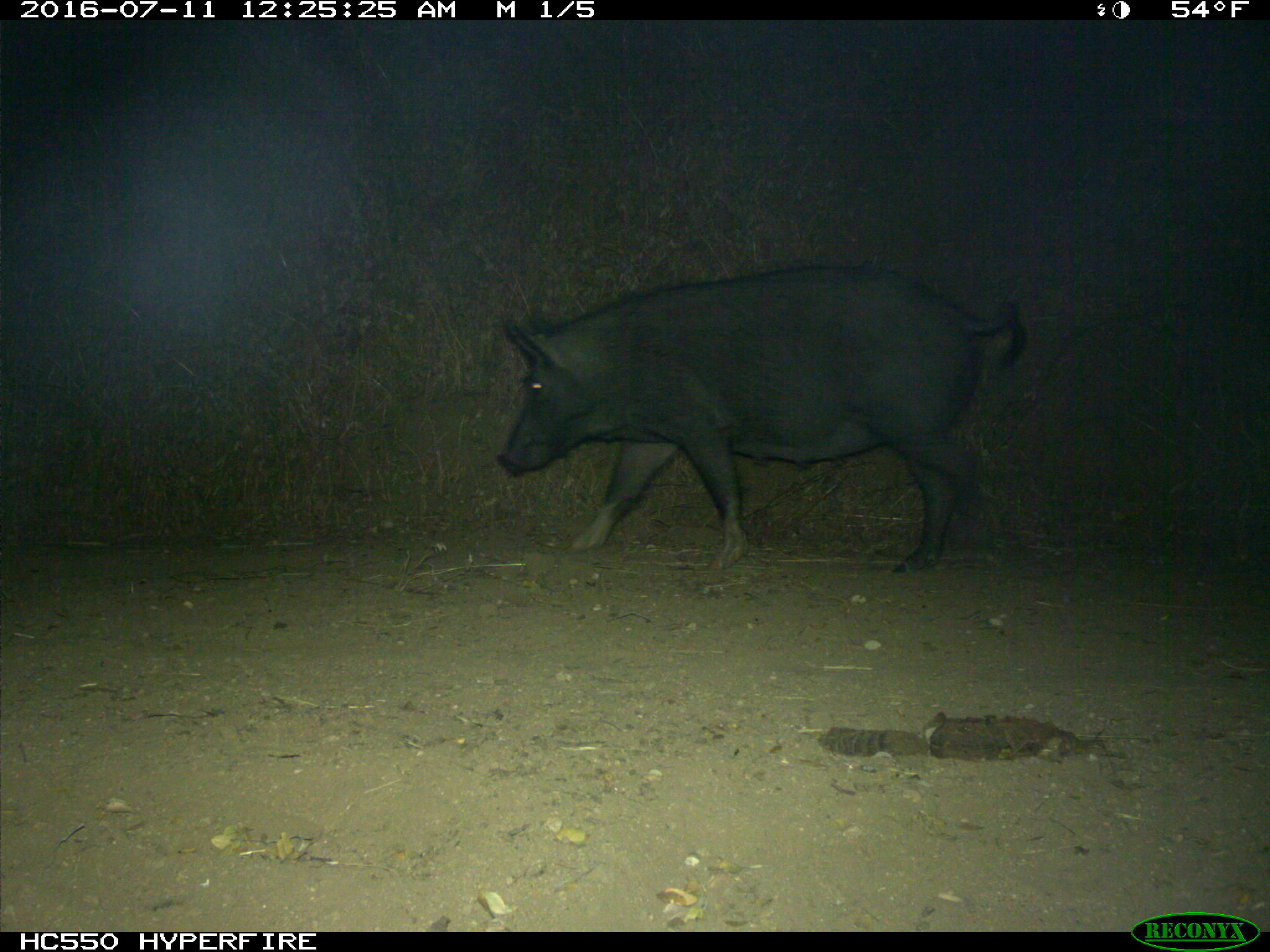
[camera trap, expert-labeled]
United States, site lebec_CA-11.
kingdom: Animalia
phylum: Chordata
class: Mammalia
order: Artiodactyla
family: Suidae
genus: Sus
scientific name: Sus scrofa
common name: wild boar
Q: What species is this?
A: Sus scrofa (wild boar).